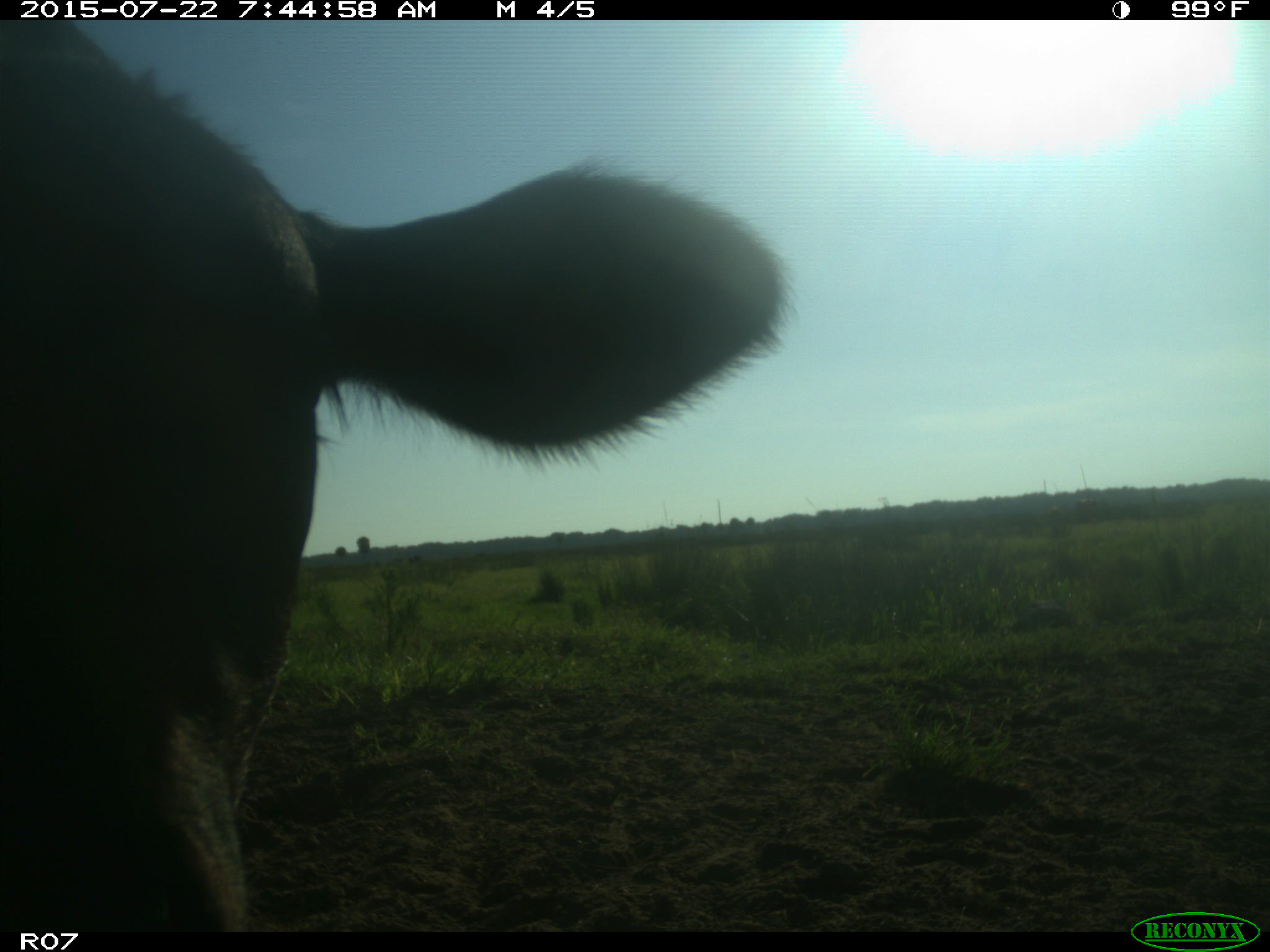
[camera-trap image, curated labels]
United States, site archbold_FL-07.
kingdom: Animalia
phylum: Chordata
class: Mammalia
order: Artiodactyla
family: Suidae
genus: Sus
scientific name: Sus scrofa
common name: wild boar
Sus scrofa (wild boar).